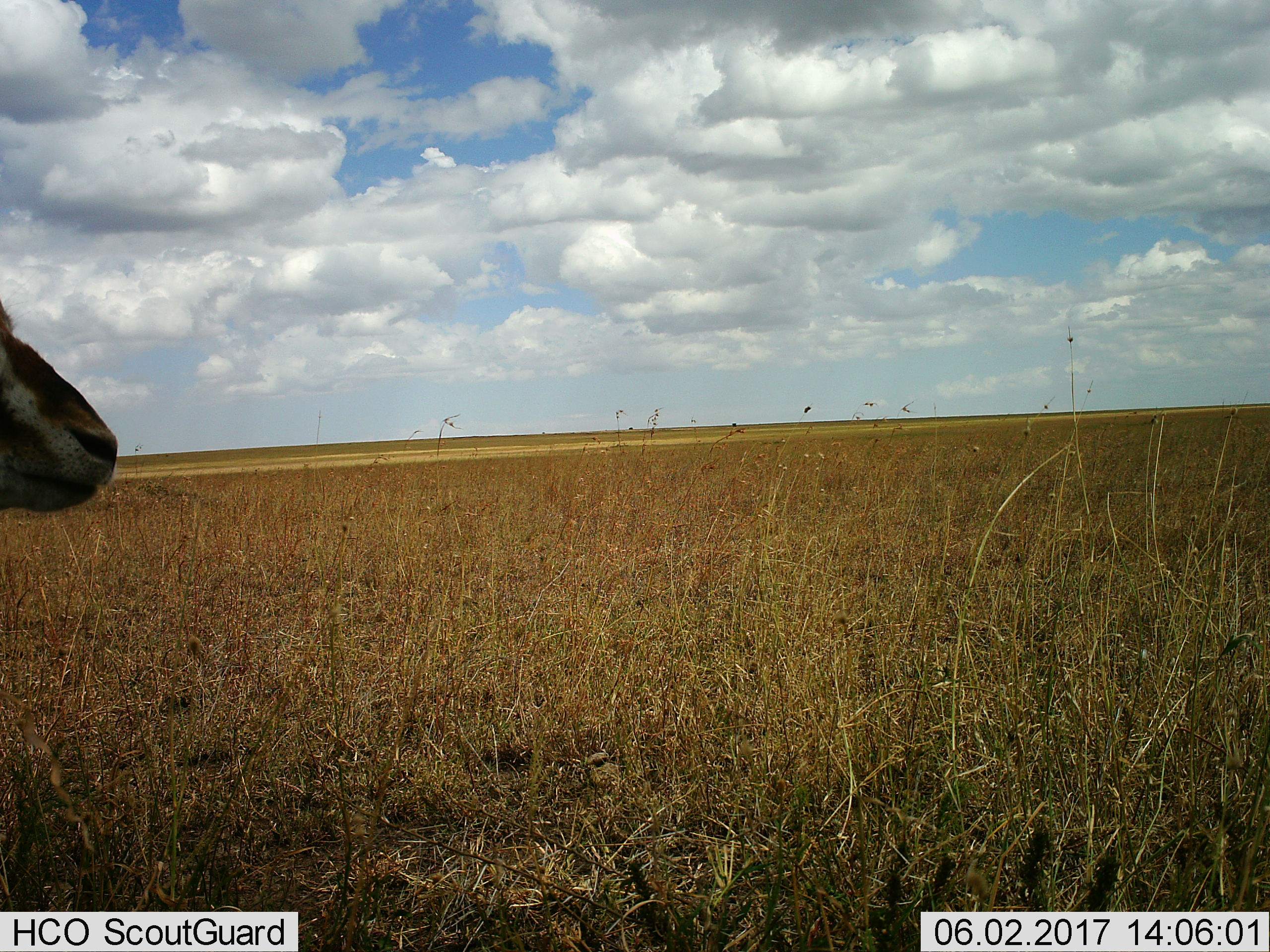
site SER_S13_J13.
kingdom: Animalia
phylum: Chordata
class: Mammalia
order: Artiodactyla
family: Bovidae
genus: Eudorcas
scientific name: Eudorcas thomsonii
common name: thomson's gazelle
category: gazellethomsons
Gazellethomsons (thomson's gazelle) (Eudorcas thomsonii), count 1. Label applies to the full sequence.